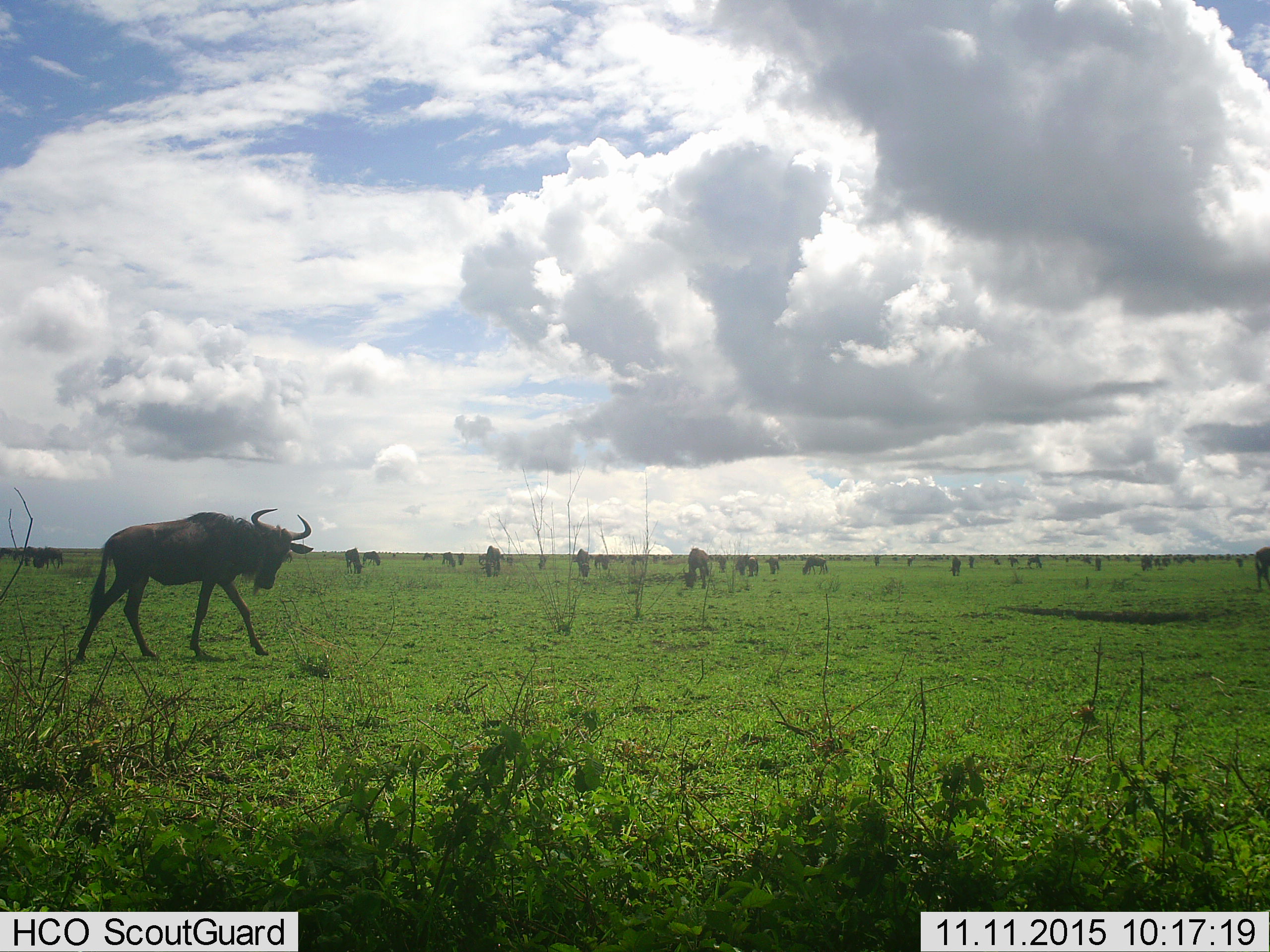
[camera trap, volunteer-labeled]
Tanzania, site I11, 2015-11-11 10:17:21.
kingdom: Animalia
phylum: Chordata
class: Mammalia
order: Artiodactyla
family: Bovidae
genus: Connochaetes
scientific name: Connochaetes taurinus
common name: blue wildebeest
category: wildebeest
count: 11-50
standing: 75%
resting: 0%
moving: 62%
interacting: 0%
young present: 0%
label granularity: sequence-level